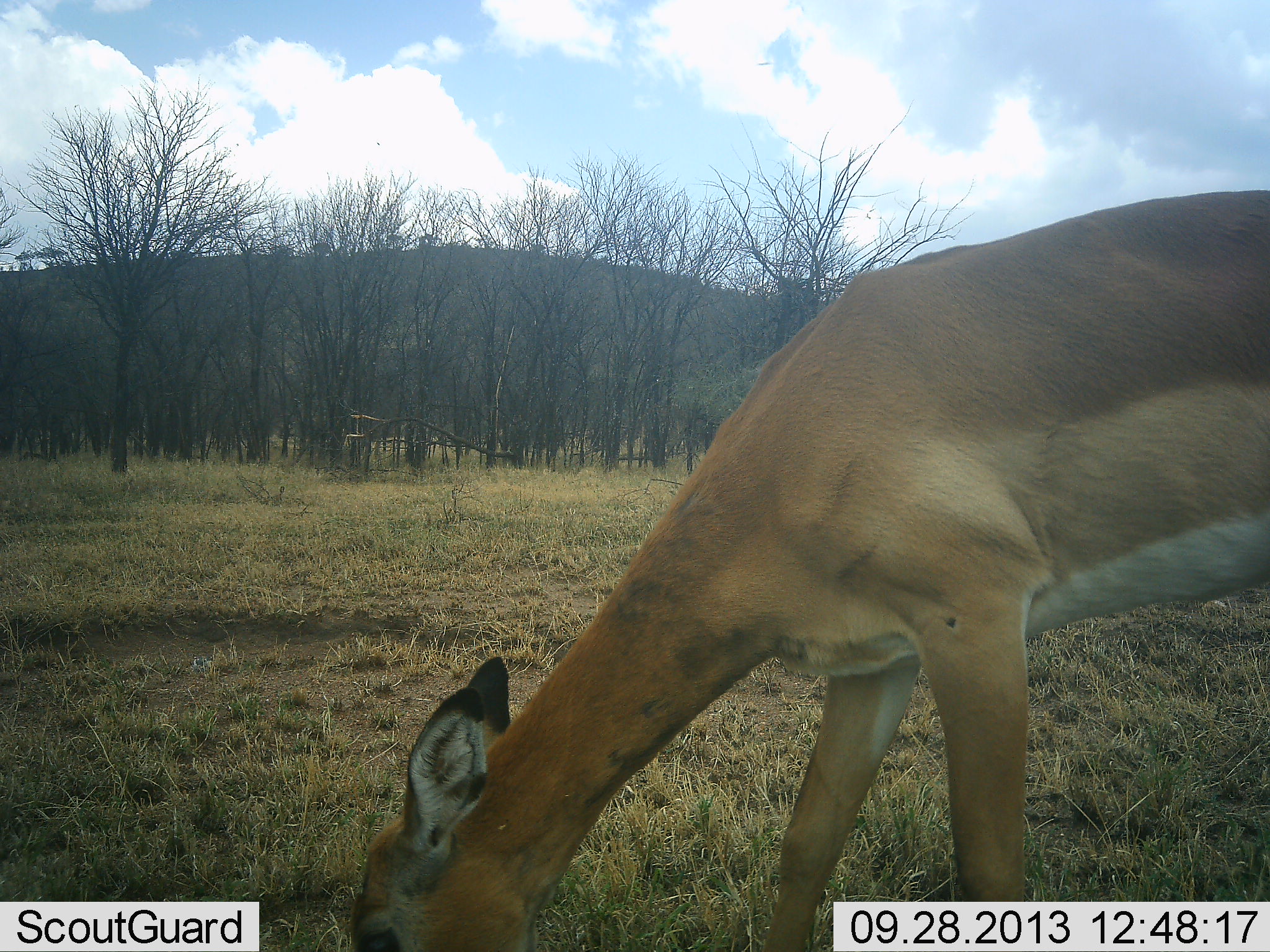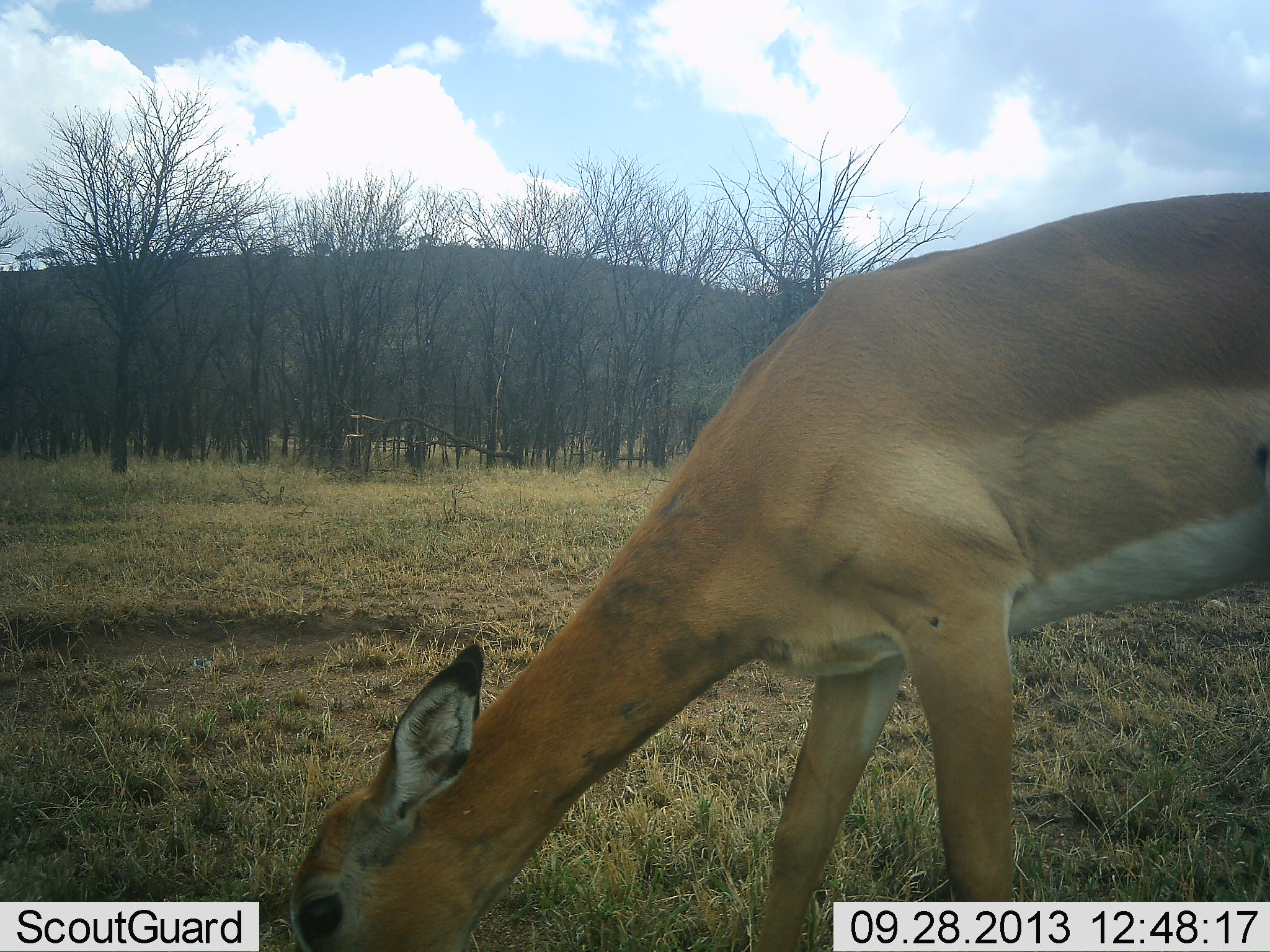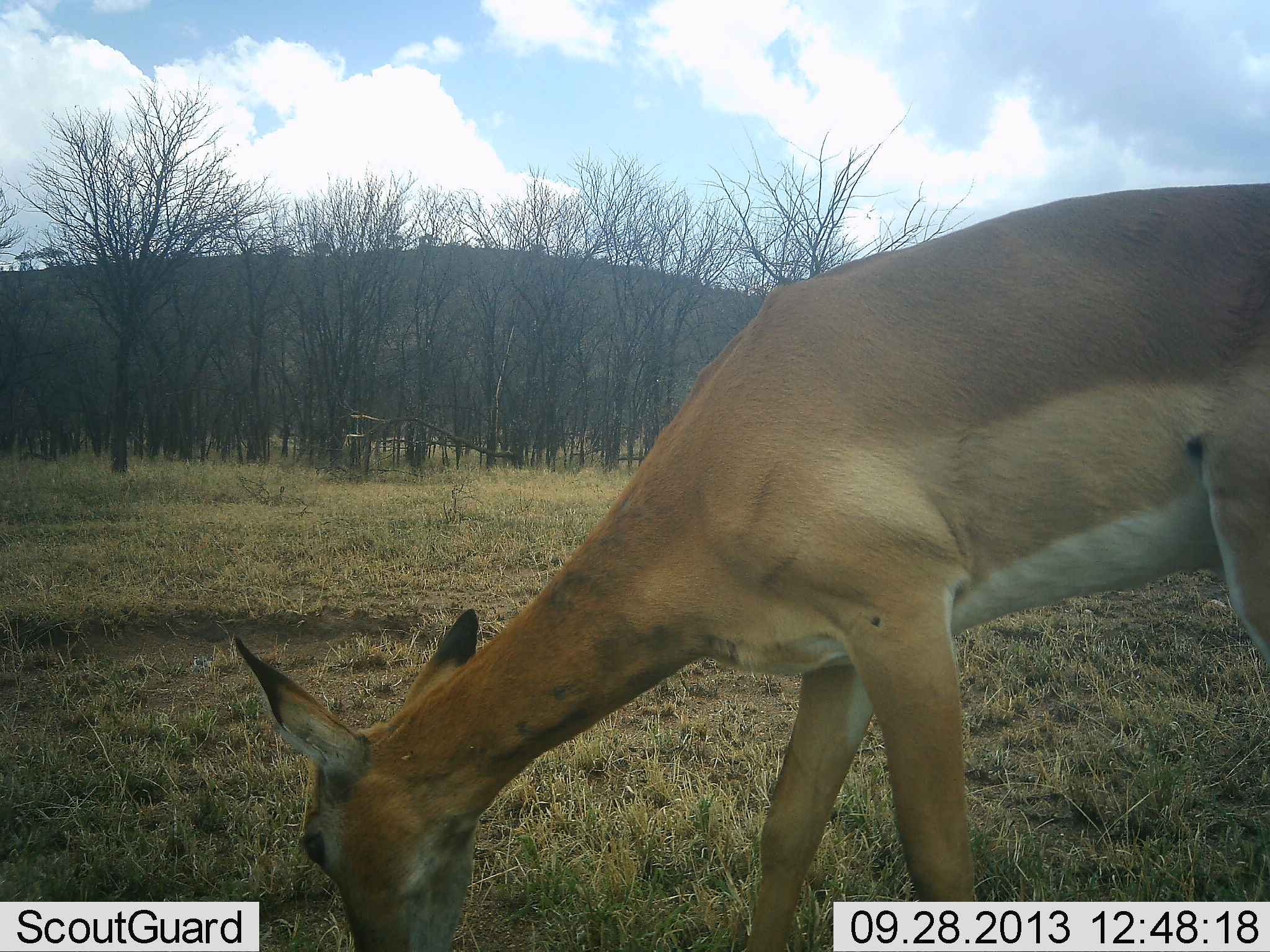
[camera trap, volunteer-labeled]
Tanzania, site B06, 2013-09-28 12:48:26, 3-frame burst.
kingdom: Animalia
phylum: Chordata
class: Mammalia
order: Artiodactyla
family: Bovidae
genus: Aepyceros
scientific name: Aepyceros melampus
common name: impala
Impala (Aepyceros melampus), count 1. Behavior (volunteer vote fractions): standing 0%, resting 0%, moving 0%, interacting 0%. Young present (vote fraction): 0%. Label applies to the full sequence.